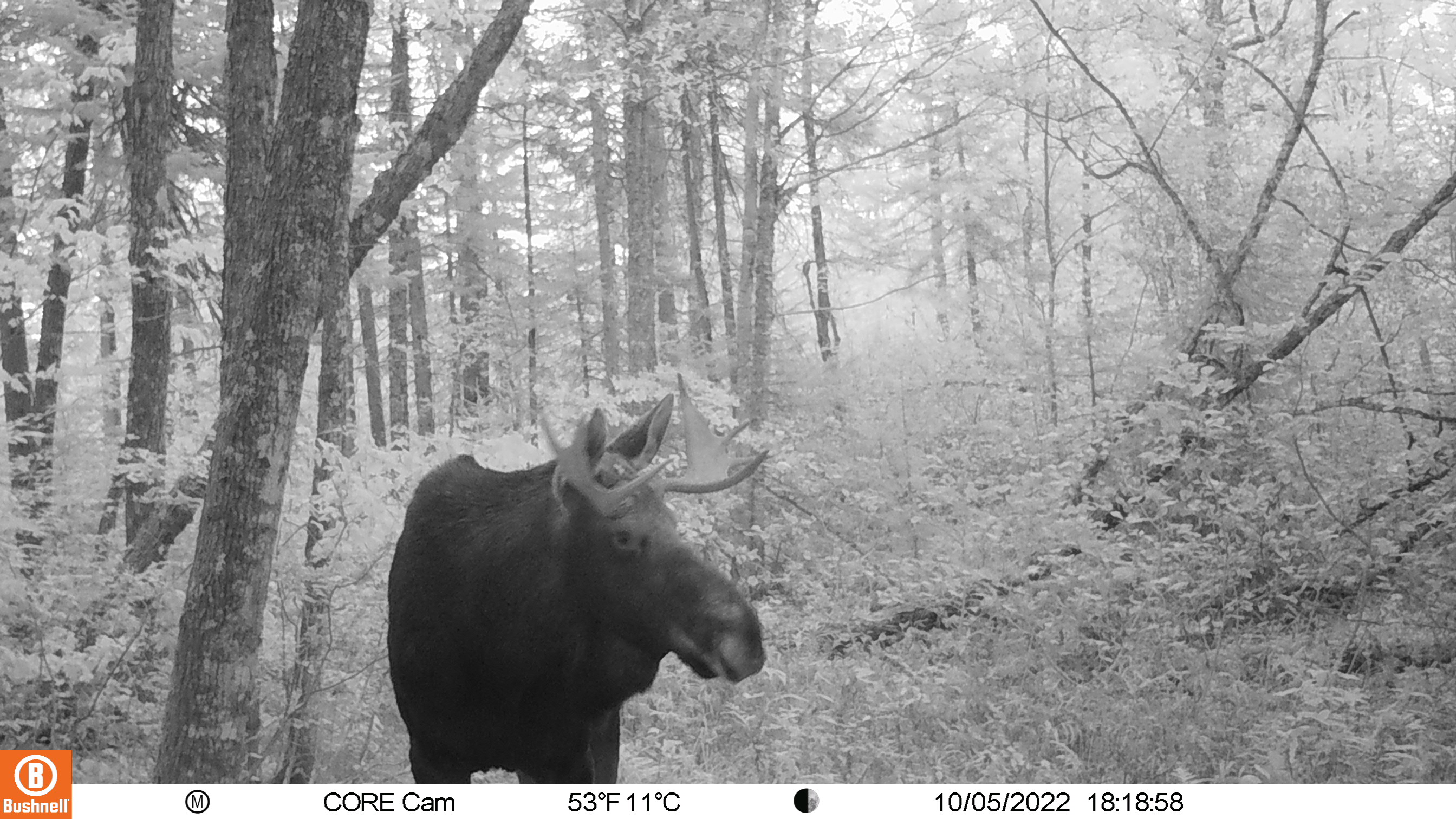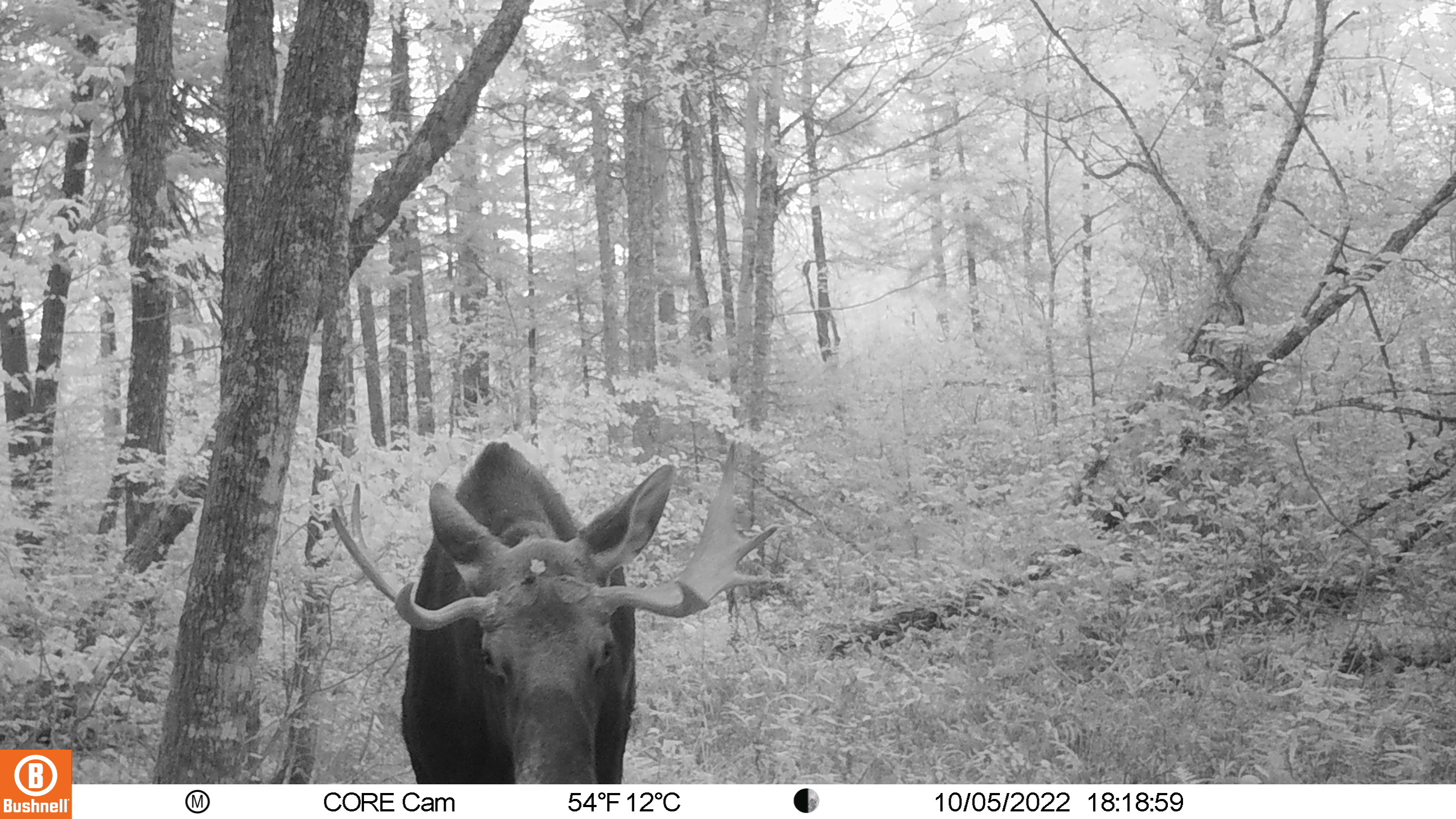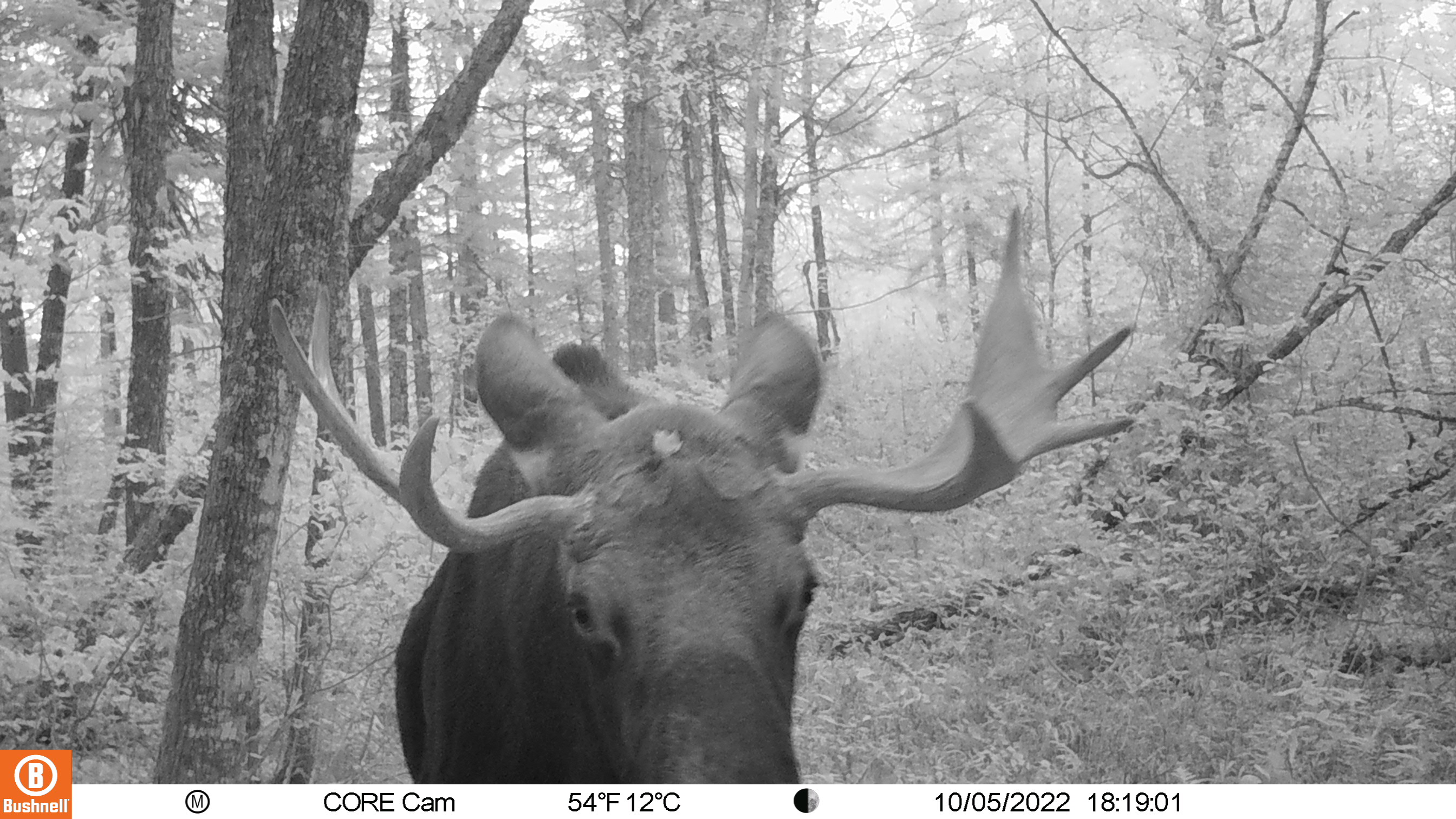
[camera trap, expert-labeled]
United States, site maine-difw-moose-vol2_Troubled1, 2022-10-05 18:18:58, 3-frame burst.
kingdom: Animalia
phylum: Chordata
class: Mammalia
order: Artiodactyla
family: Cervidae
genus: Alces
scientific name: Alces alces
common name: moose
Moose (Alces alces).